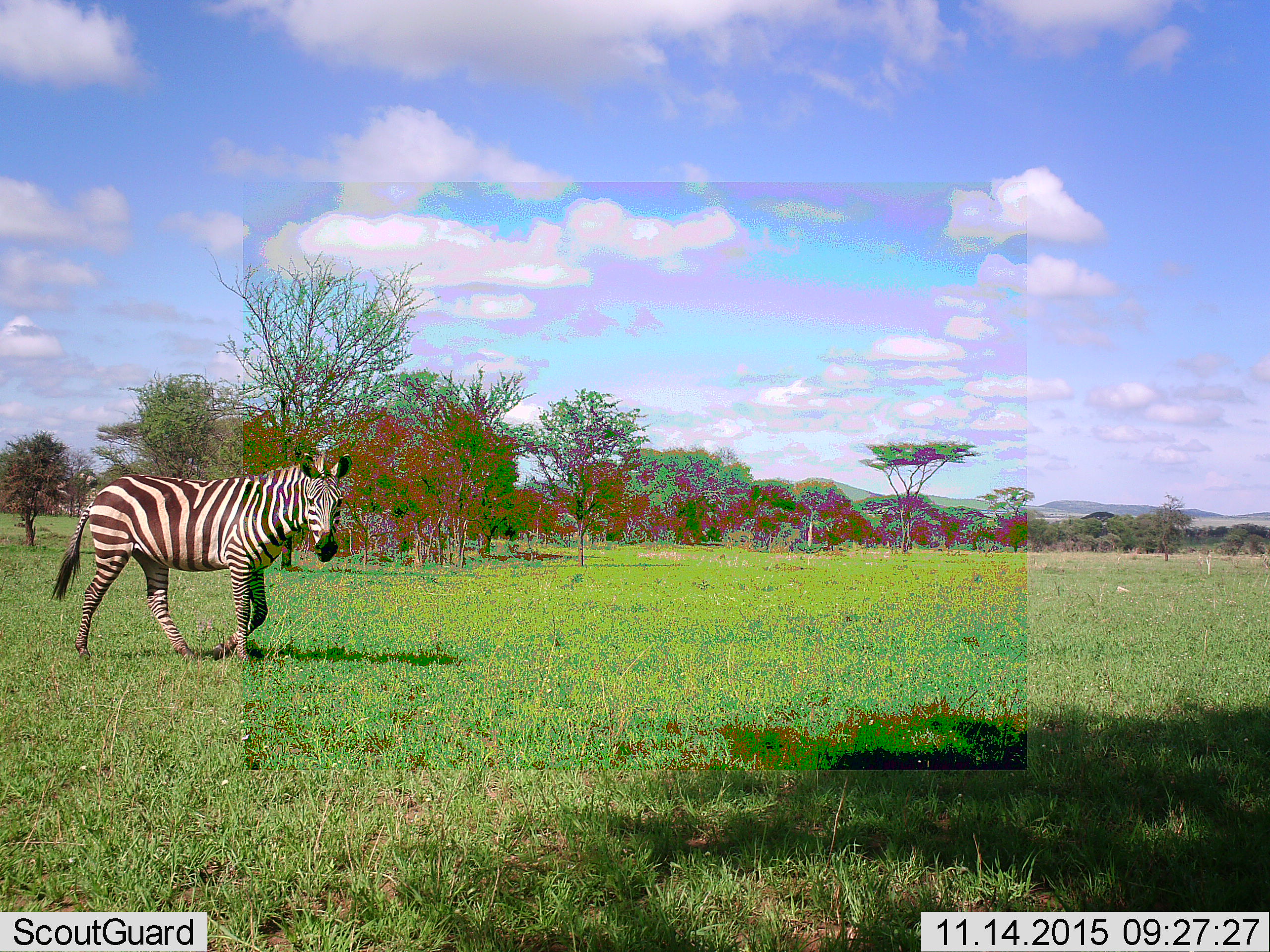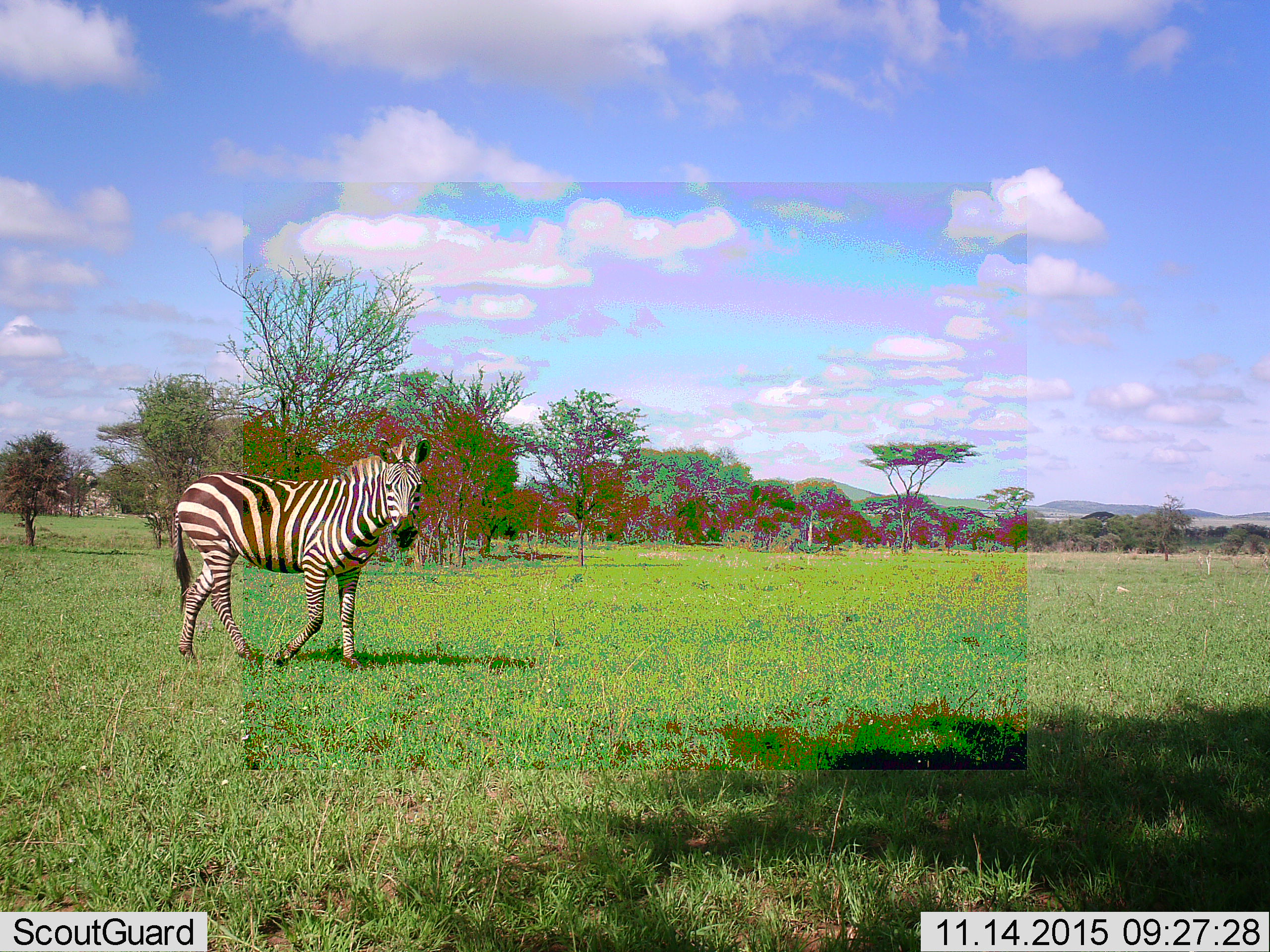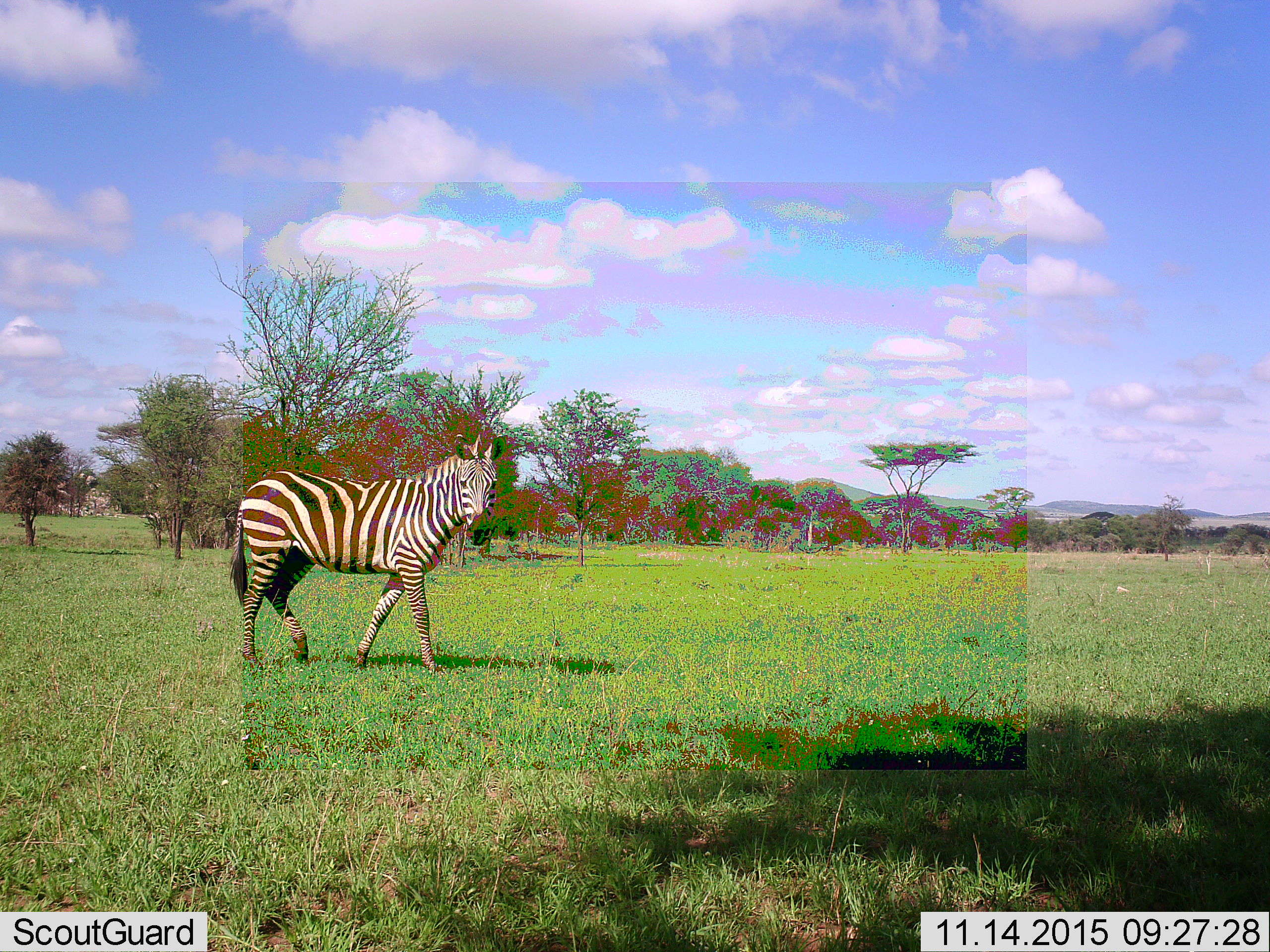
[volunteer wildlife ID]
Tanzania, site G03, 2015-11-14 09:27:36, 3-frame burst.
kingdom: Animalia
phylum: Chordata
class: Mammalia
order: Perissodactyla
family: Equidae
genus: Equus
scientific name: Equus quagga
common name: plains zebra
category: zebra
Zebra (plains zebra) (Equus quagga), count 1. Behavior (volunteer vote fractions): standing 15%, resting 0%, moving 85%, interacting 0%. Young present (vote fraction): 0%. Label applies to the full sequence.